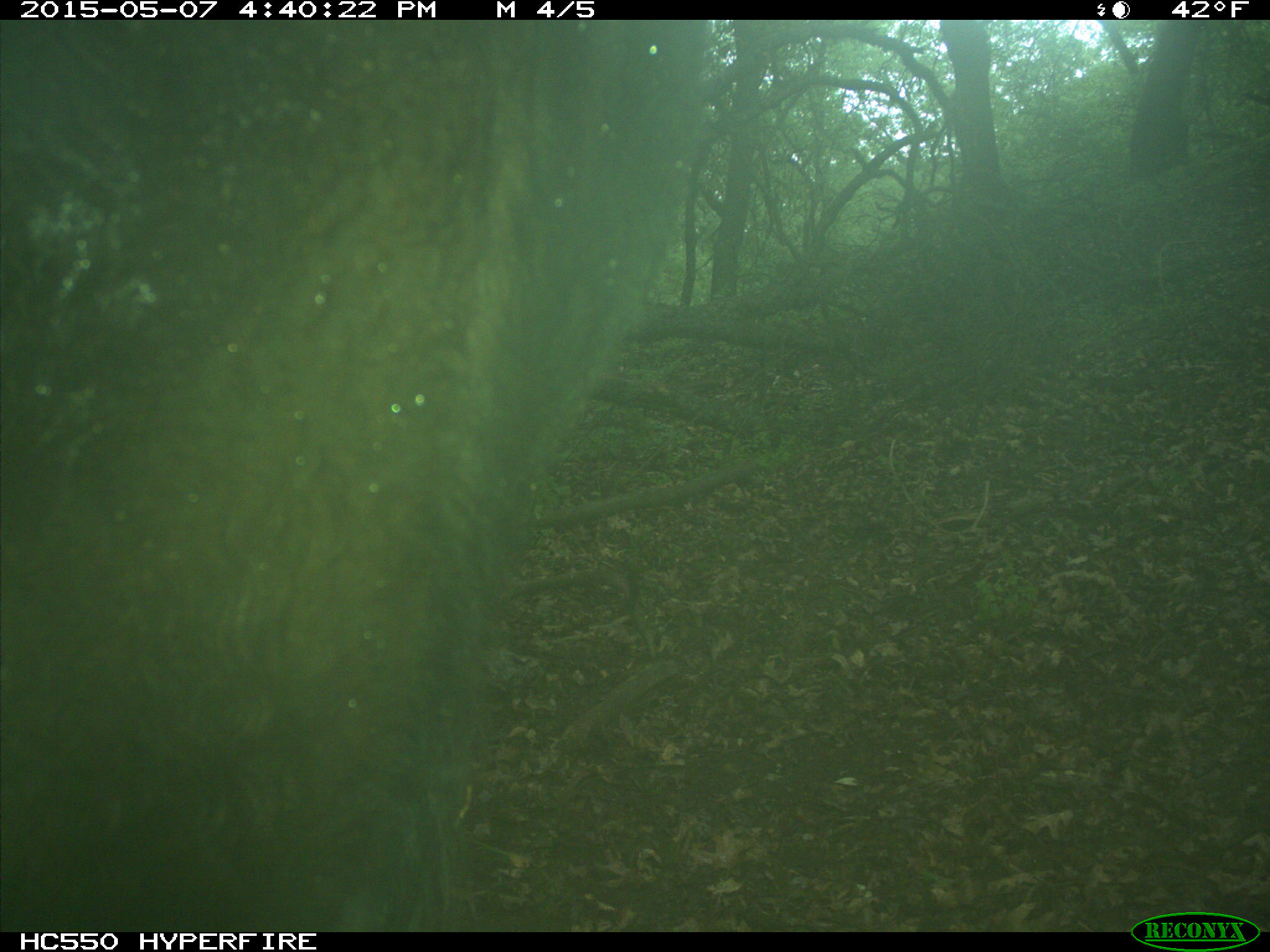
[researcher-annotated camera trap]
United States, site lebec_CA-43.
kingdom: Animalia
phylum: Chordata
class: Mammalia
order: Artiodactyla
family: Bovidae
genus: Bos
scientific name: Bos taurus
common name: domestic cow